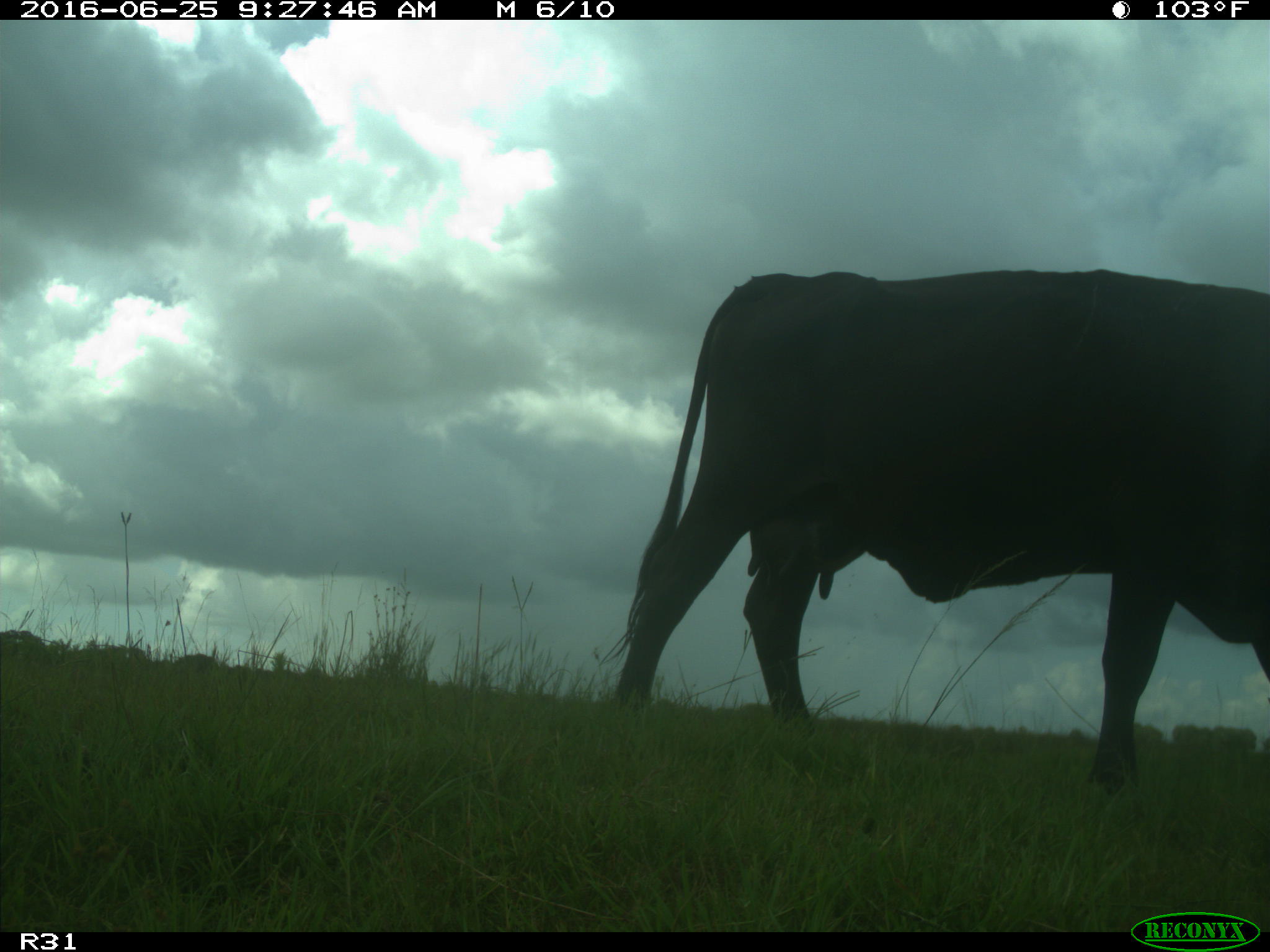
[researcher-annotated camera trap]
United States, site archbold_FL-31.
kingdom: Animalia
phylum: Chordata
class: Mammalia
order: Artiodactyla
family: Bovidae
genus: Bos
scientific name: Bos taurus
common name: domestic cow